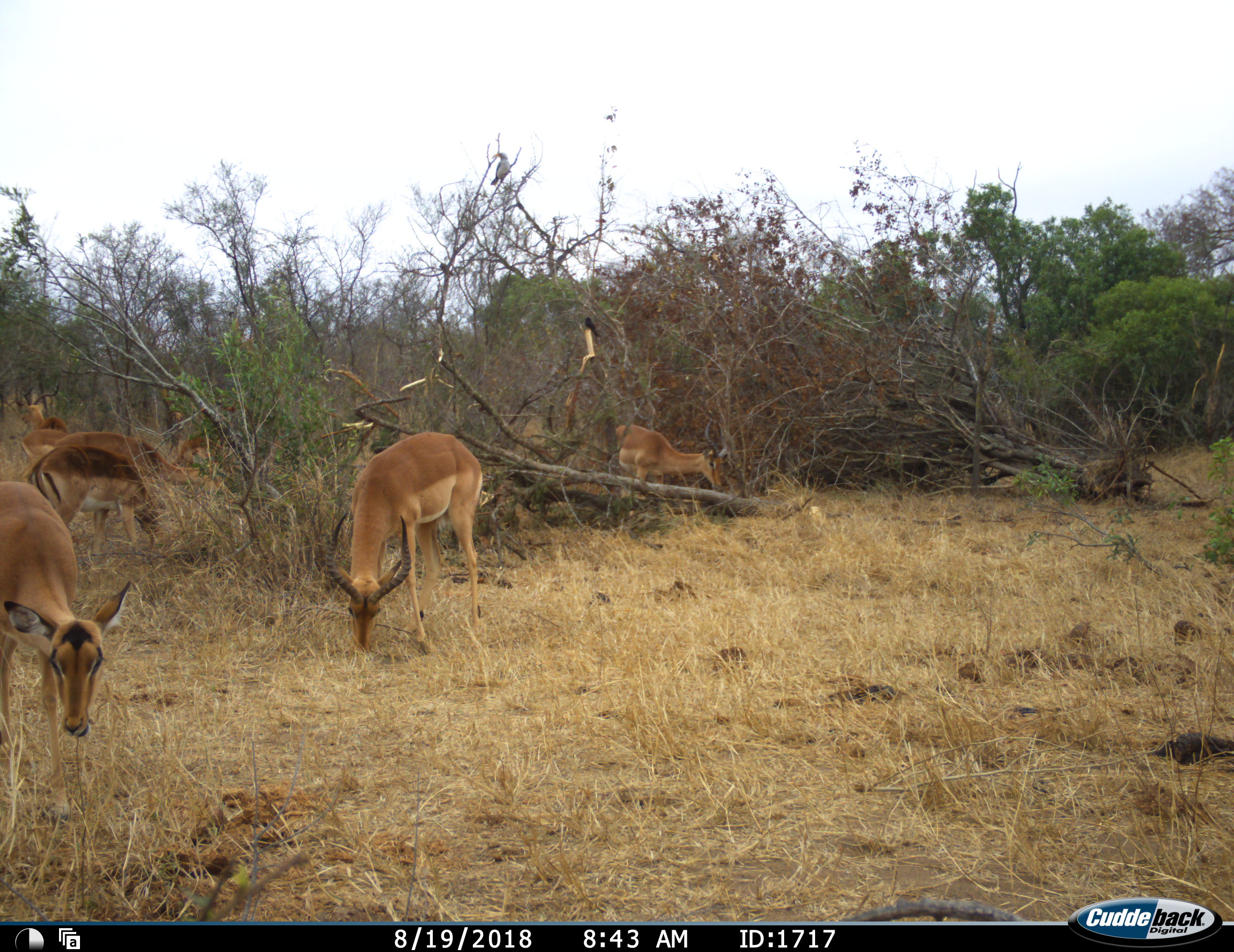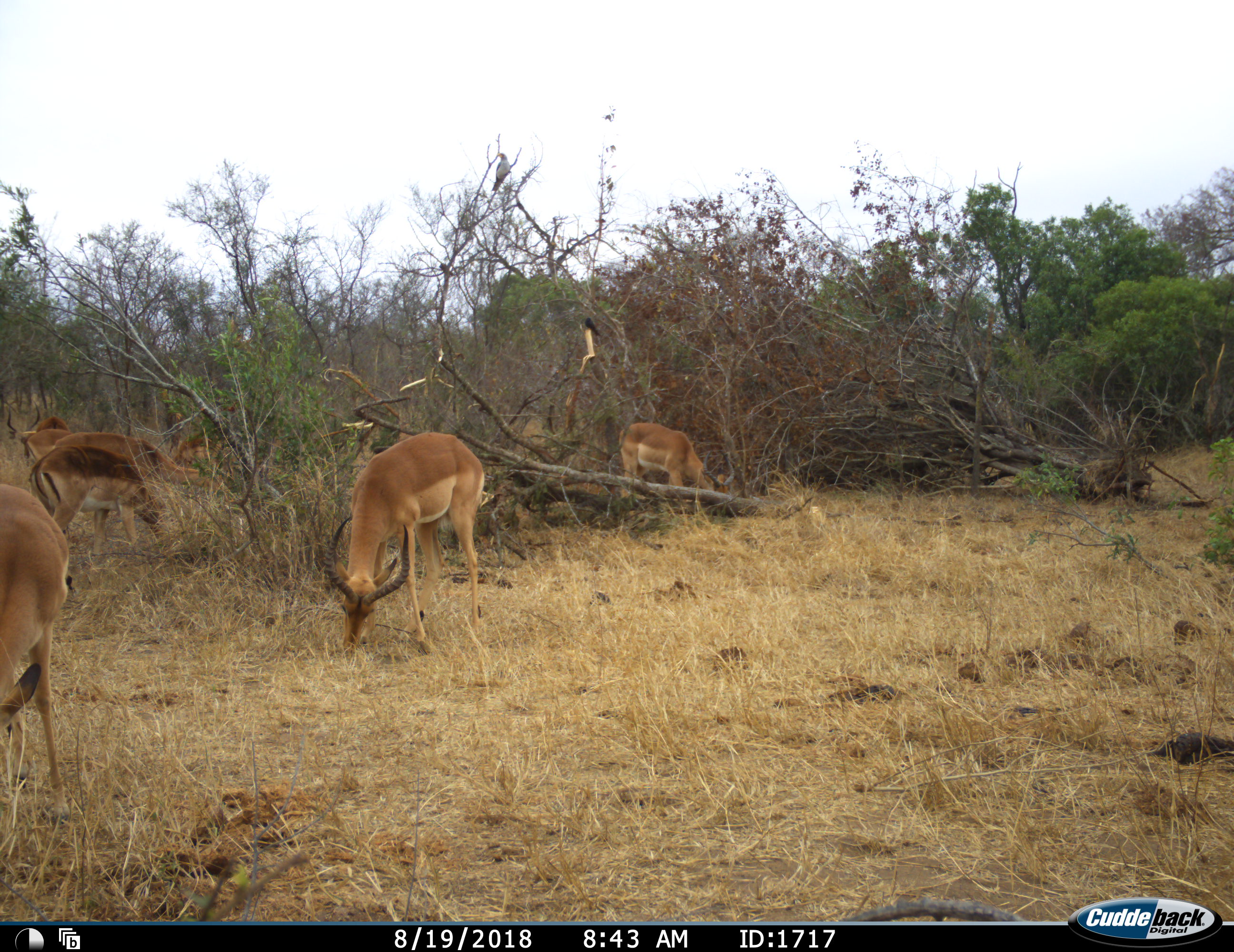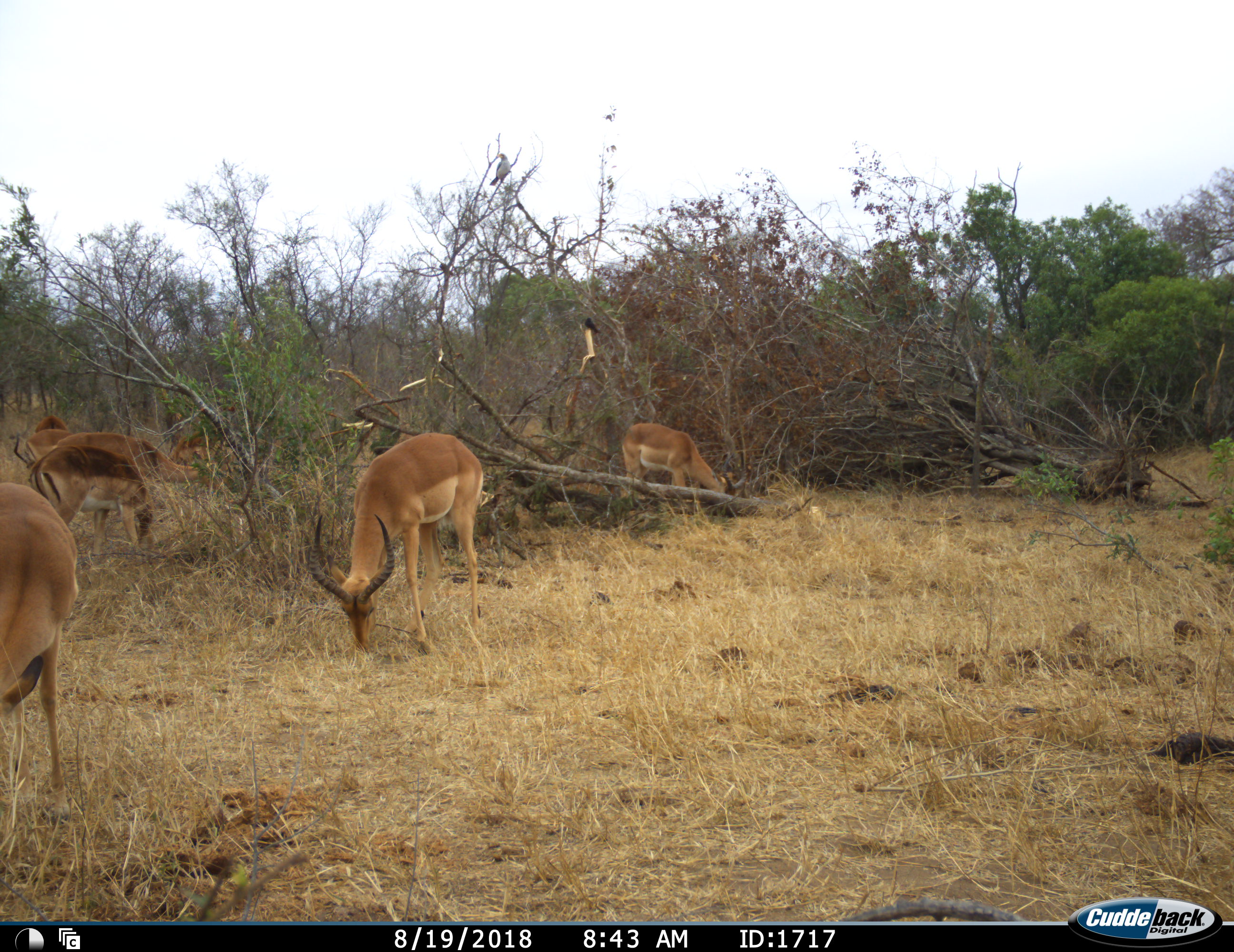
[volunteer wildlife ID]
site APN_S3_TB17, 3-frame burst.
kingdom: Animalia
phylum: Chordata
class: Mammalia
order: Artiodactyla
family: Bovidae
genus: Aepyceros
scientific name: Aepyceros melampus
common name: impala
Impala (Aepyceros melampus), count 8. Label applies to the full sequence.